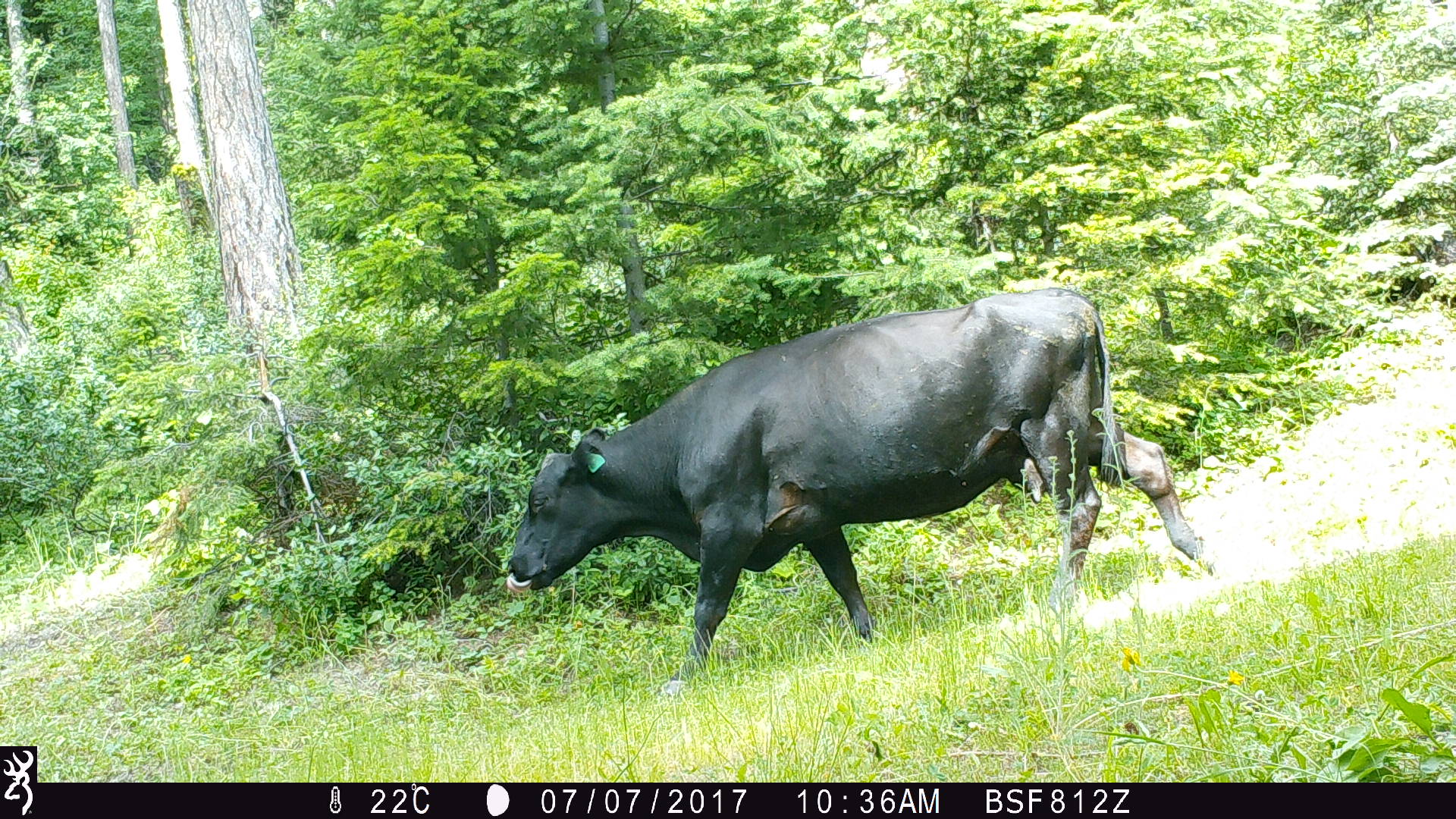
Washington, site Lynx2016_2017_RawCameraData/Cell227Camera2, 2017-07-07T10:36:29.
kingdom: Animalia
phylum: Chordata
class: Mammalia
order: Artiodactyla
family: Bovidae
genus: Bos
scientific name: Bos taurus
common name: domestic cattle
Domestic cattle (Bos taurus). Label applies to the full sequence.